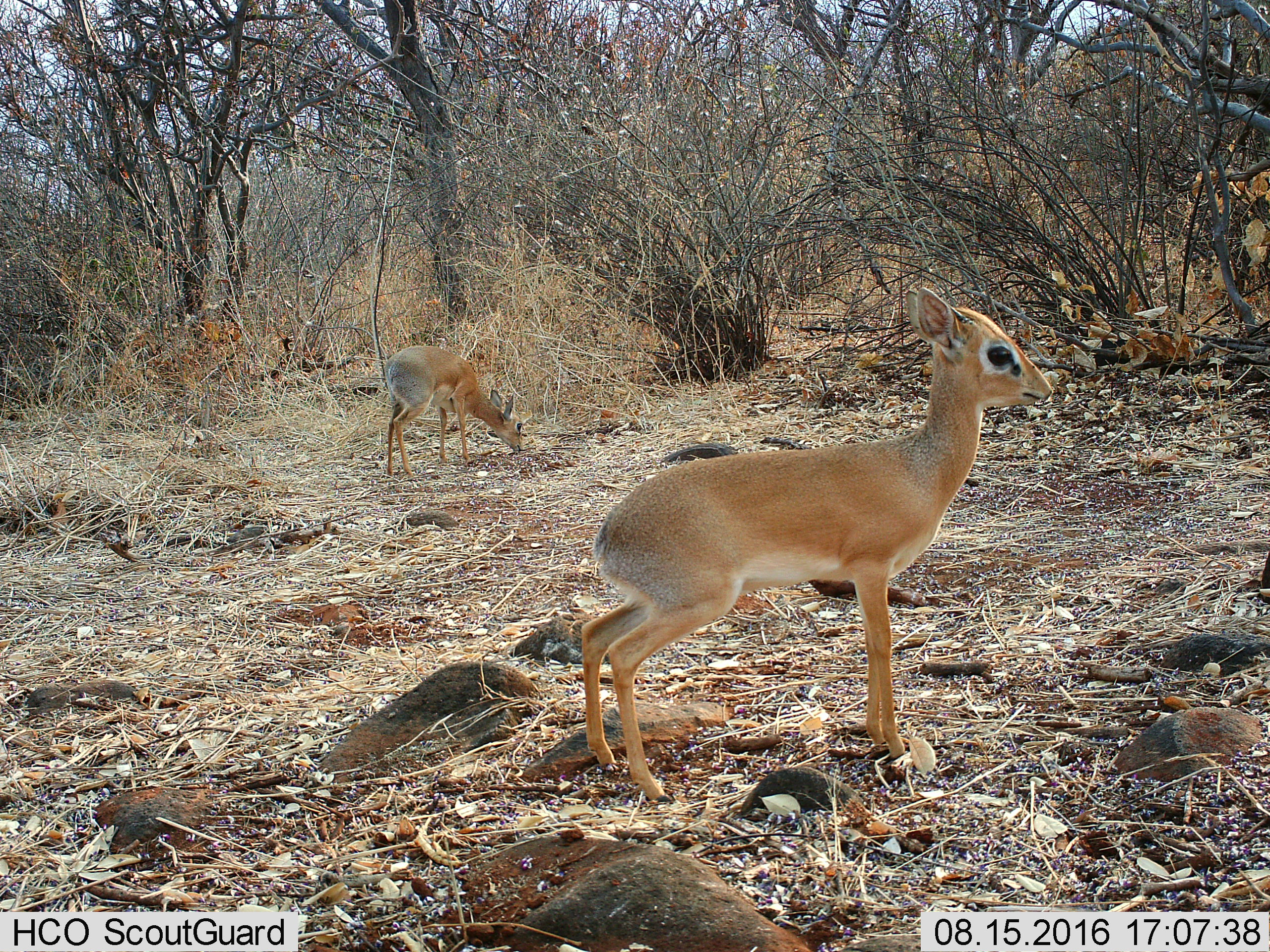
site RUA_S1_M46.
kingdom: Animalia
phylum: Chordata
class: Mammalia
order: Artiodactyla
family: Bovidae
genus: Madoqua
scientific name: Madoqua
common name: dik-dik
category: dikdik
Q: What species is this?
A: Dikdik (dik-dik) (Madoqua).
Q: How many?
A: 2.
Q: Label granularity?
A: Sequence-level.